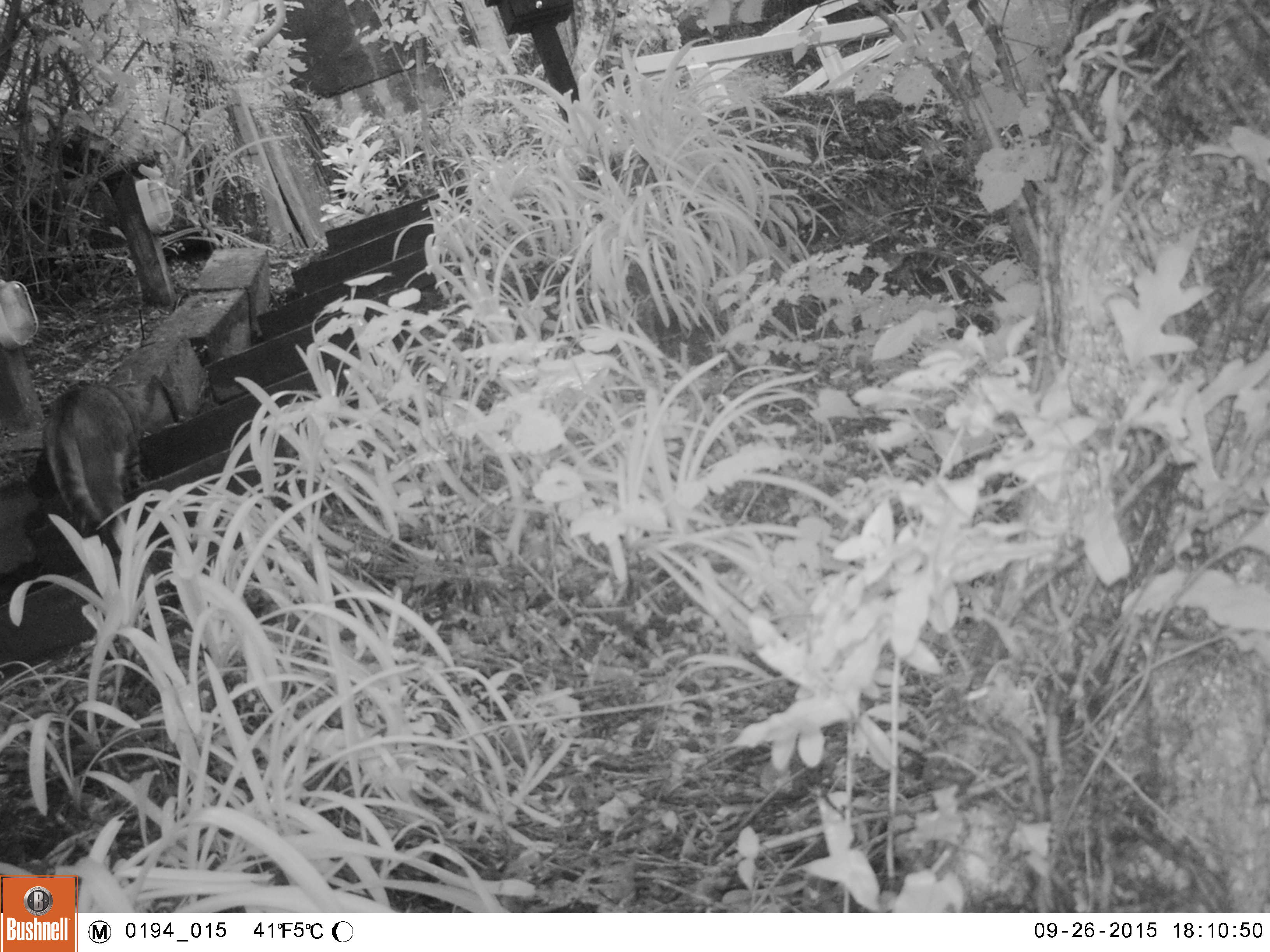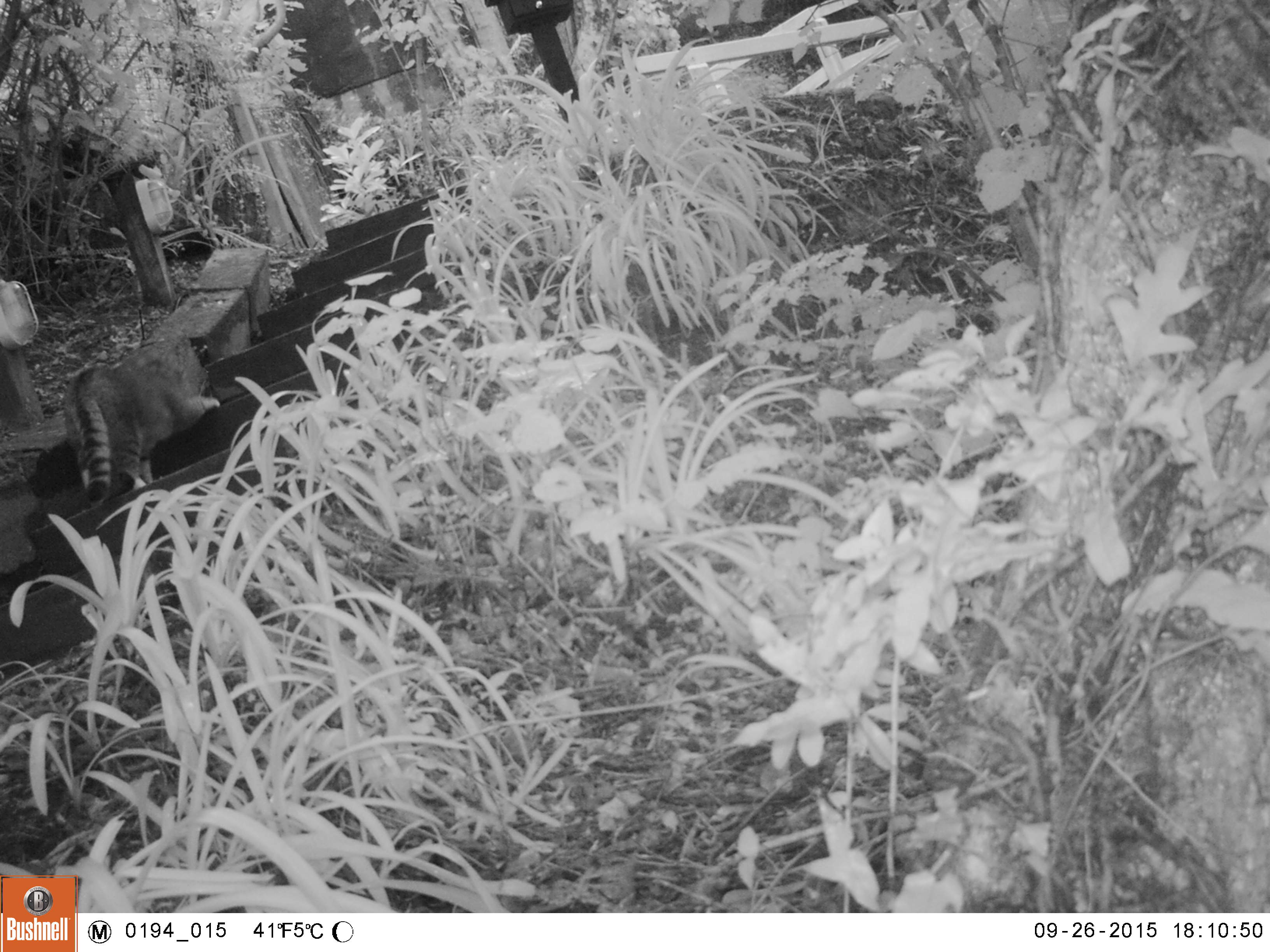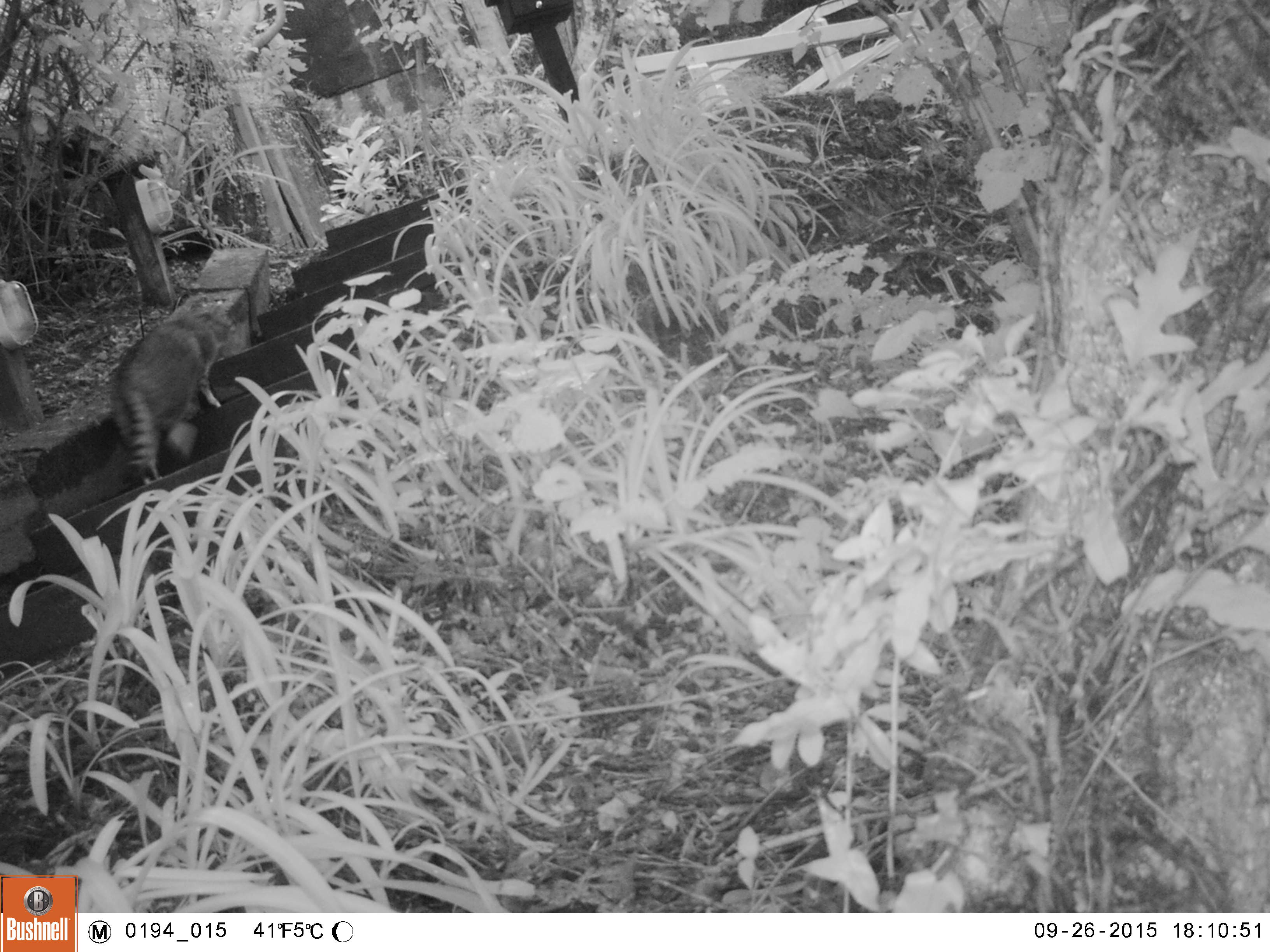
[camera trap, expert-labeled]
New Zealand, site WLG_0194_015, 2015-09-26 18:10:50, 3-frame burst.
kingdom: Animalia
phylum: Chordata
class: Mammalia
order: Carnivora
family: Felidae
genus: Felis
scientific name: Felis catus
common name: domestic cat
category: cat